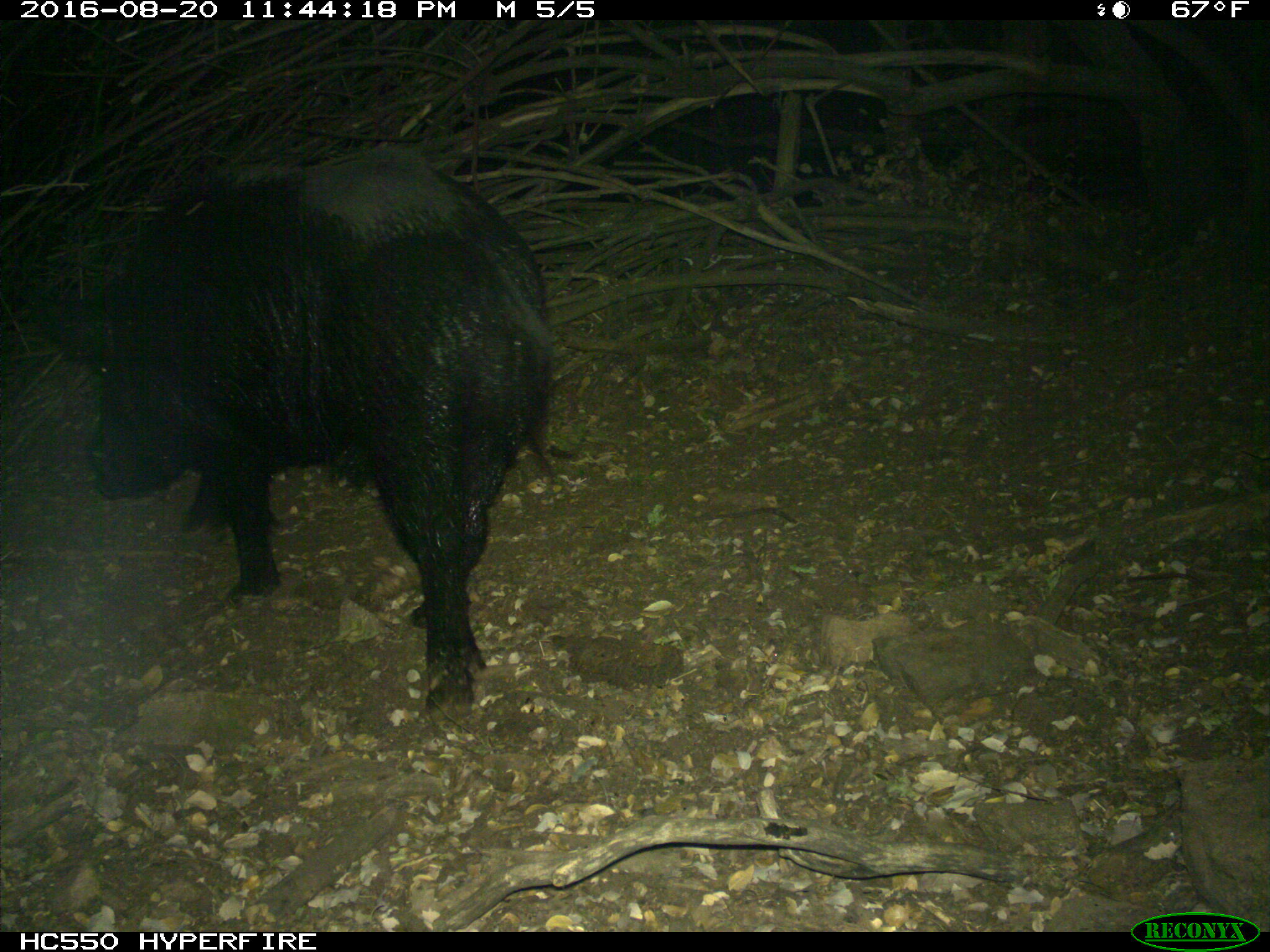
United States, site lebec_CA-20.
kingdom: Animalia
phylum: Chordata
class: Mammalia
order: Artiodactyla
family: Suidae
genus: Sus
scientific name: Sus scrofa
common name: wild boar